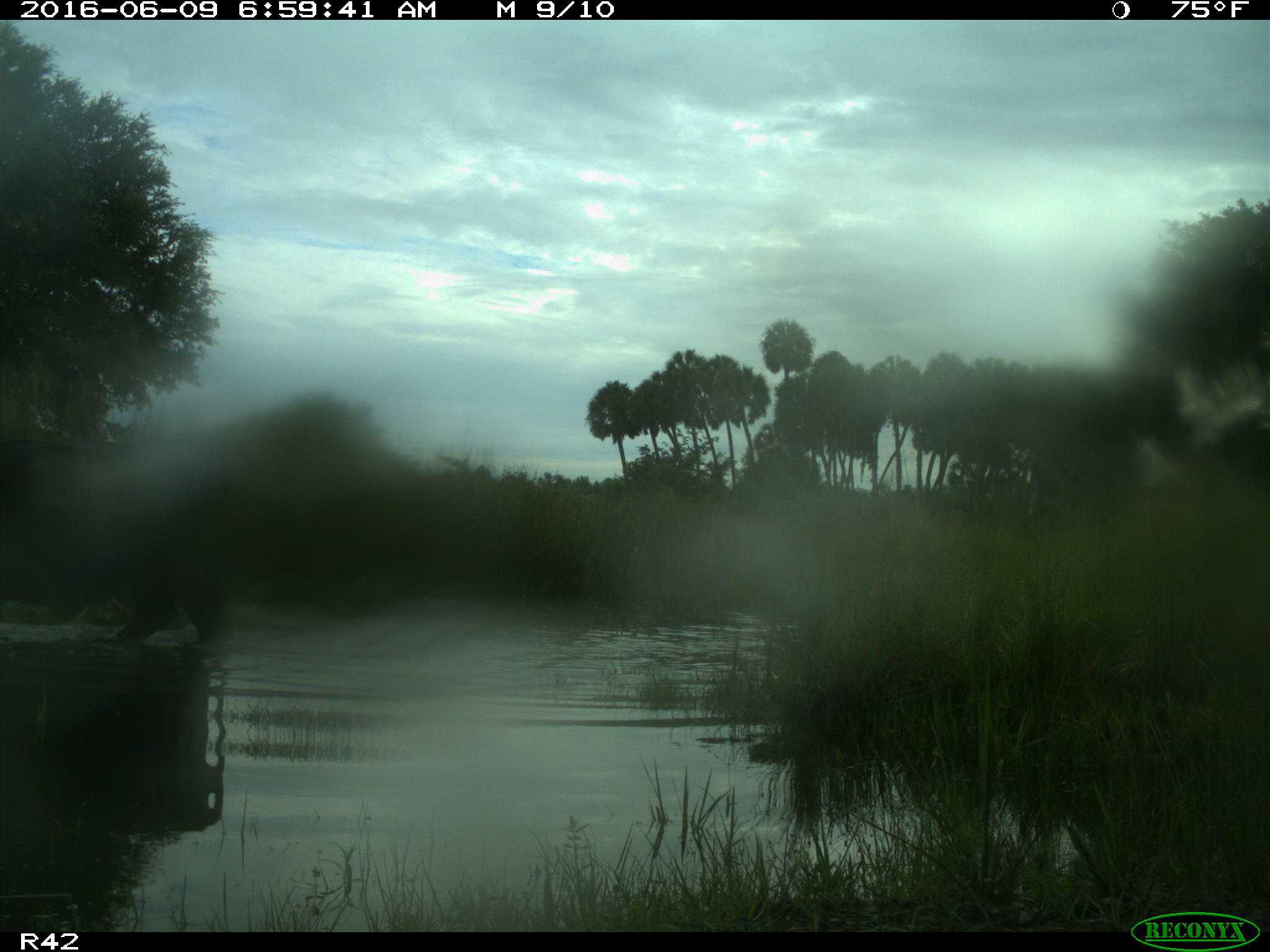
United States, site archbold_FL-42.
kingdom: Animalia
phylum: Chordata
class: Mammalia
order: Artiodactyla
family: Bovidae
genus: Bos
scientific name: Bos taurus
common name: domestic cow